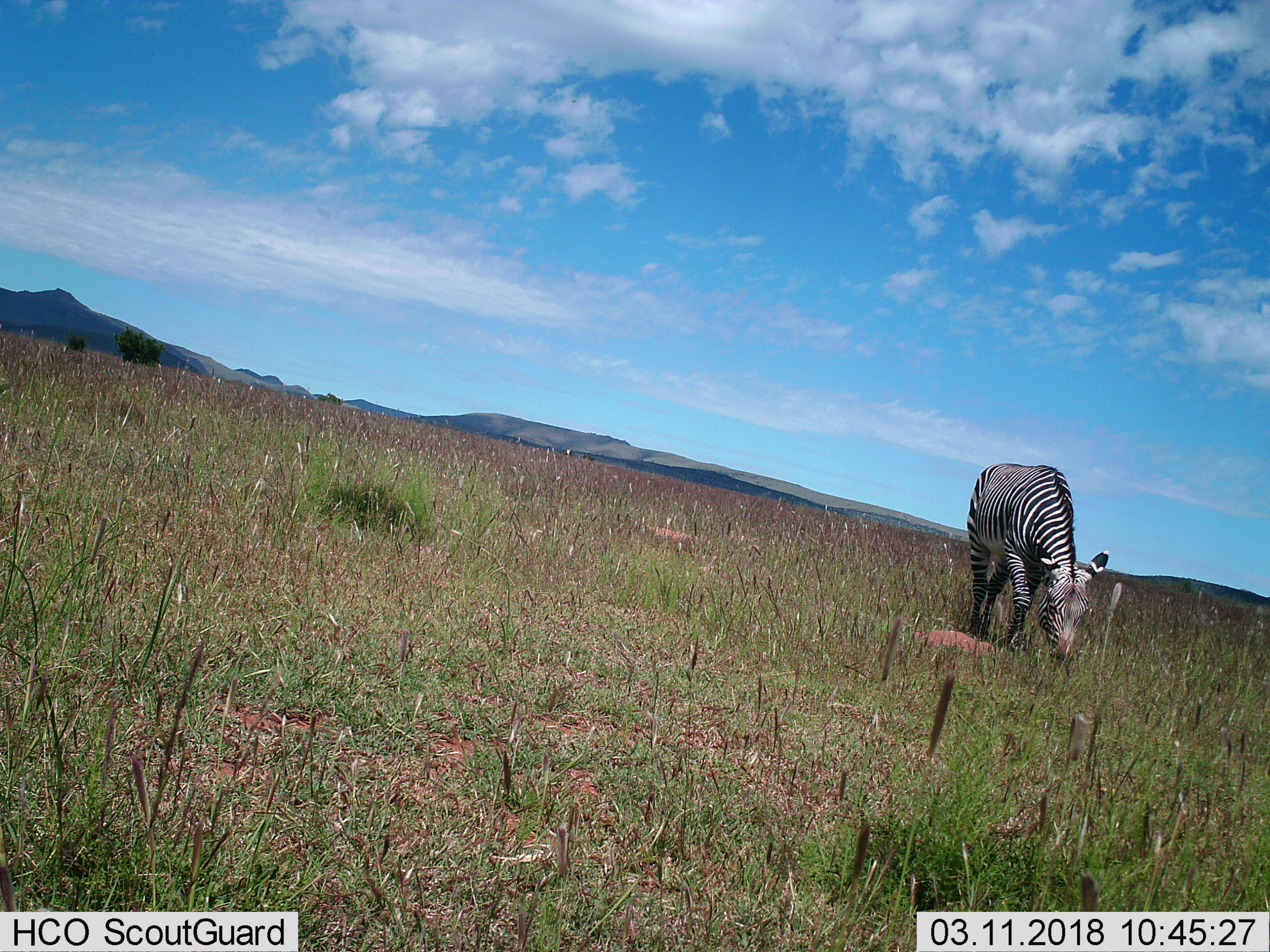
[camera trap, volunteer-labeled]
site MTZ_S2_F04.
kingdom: Animalia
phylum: Chordata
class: Mammalia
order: Perissodactyla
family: Equidae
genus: Equus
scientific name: Equus zebra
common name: mountain zebra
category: zebramountain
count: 1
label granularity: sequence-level